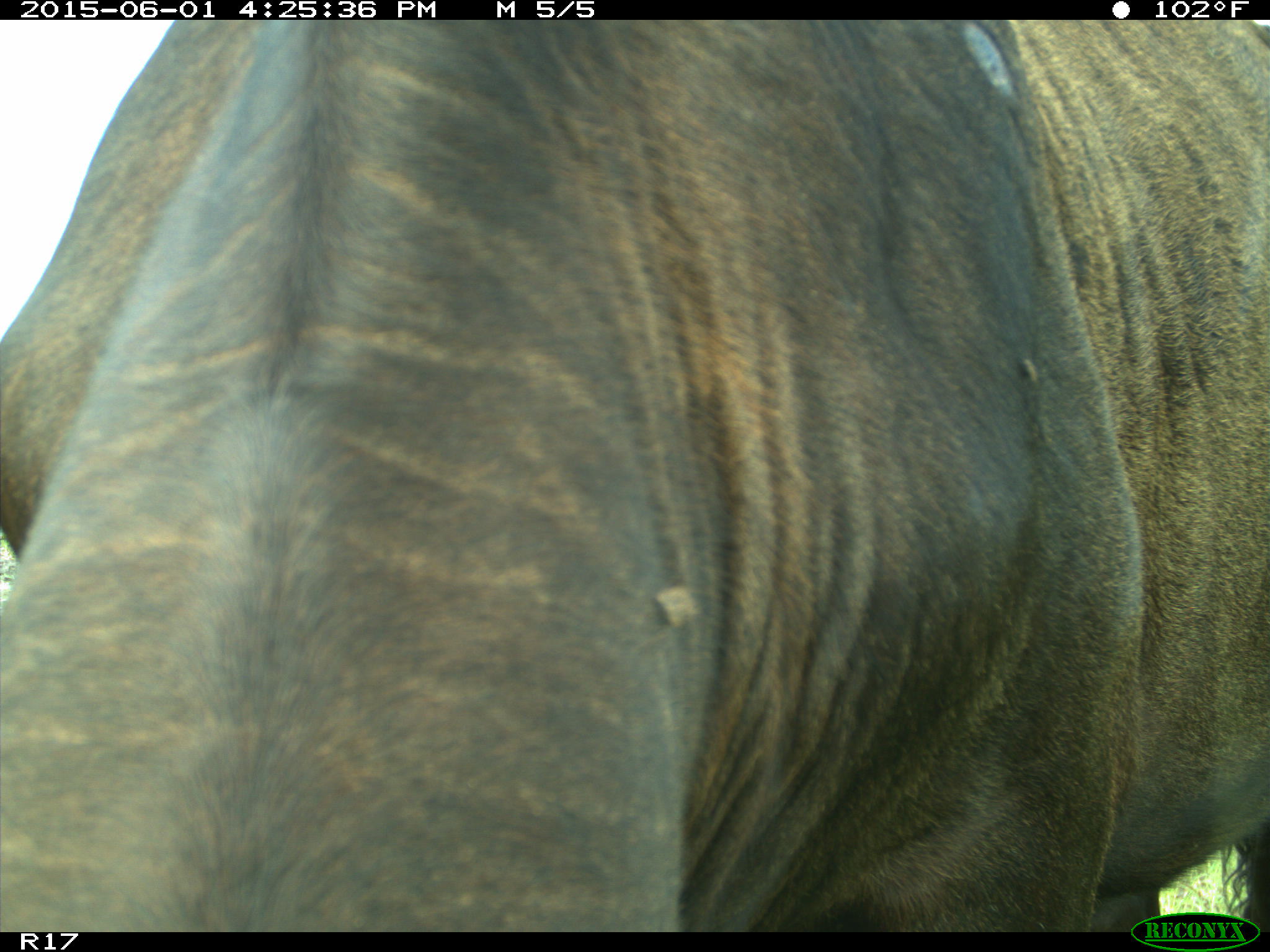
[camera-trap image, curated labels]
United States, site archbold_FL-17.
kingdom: Animalia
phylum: Chordata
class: Mammalia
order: Artiodactyla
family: Bovidae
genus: Bos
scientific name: Bos taurus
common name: domestic cow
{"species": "Bos taurus (domestic cow)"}